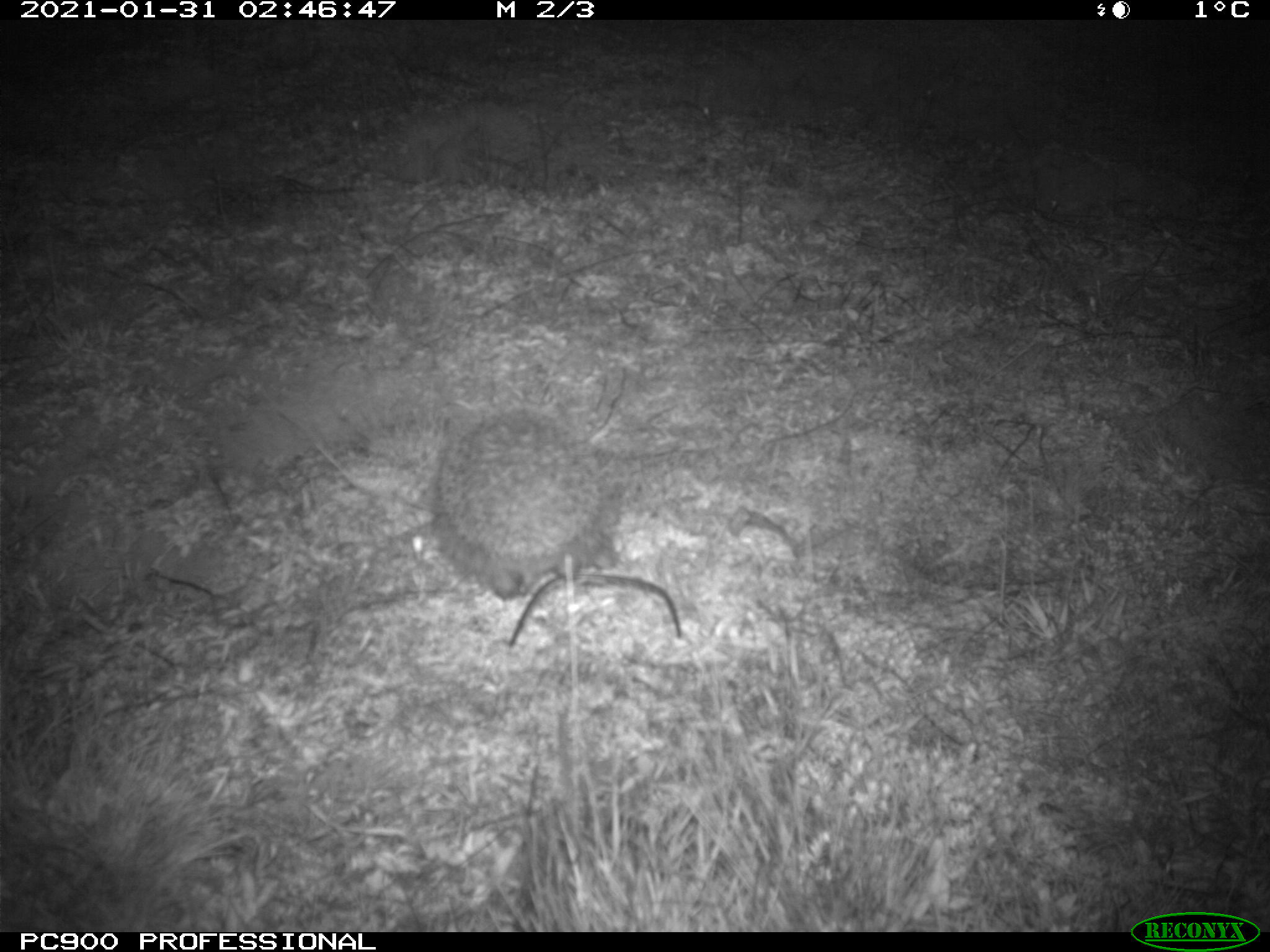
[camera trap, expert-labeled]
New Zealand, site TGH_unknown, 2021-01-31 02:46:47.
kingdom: Animalia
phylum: Chordata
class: Mammalia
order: Eulipotyphla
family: Erinaceidae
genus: Erinaceus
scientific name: Erinaceus europaeus europaeus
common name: european hedgehog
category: hedgehog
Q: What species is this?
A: Hedgehog (european hedgehog) (Erinaceus europaeus europaeus).